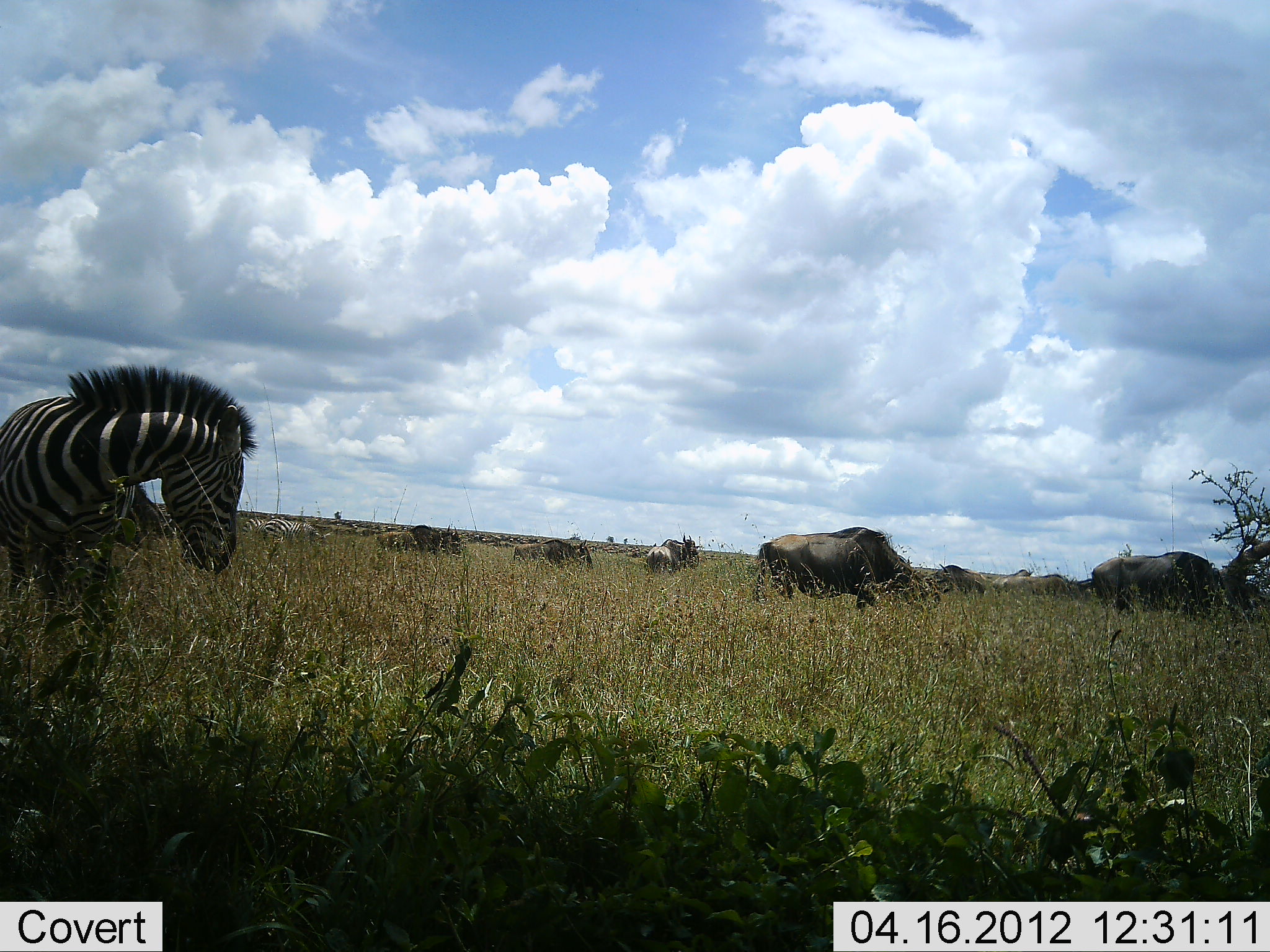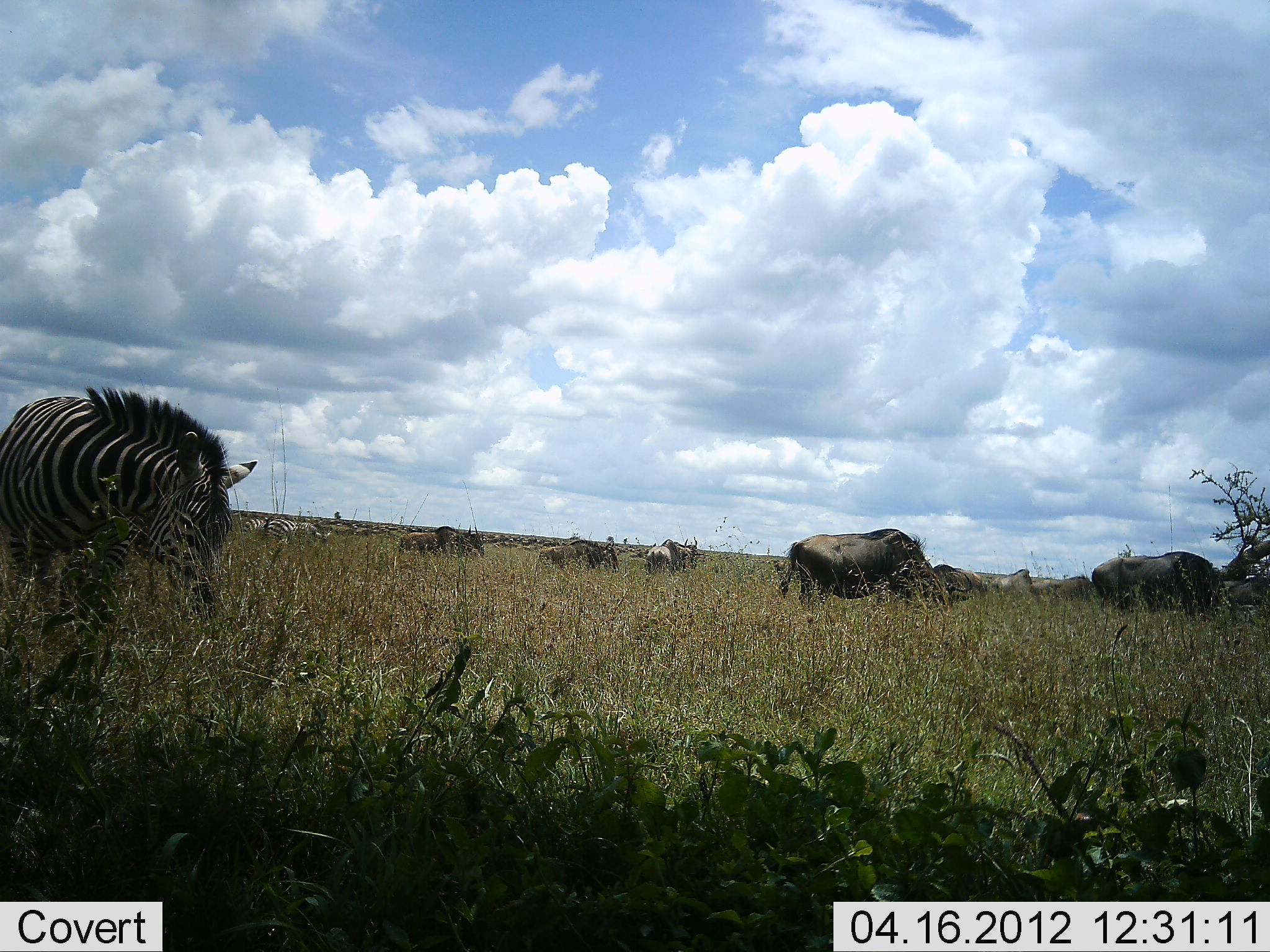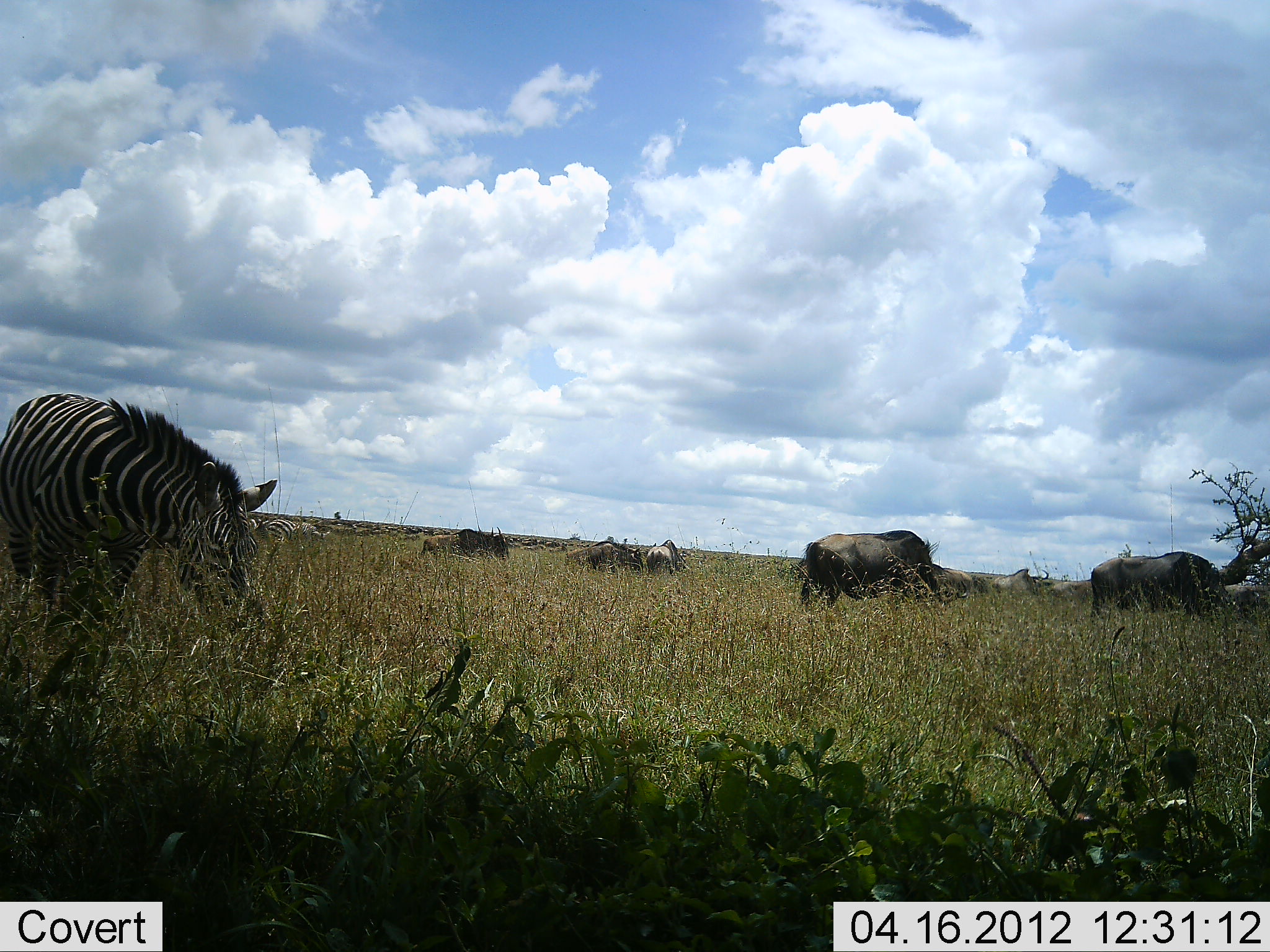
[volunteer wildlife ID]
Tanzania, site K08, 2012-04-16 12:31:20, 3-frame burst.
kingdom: Animalia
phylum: Chordata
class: Mammalia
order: Artiodactyla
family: Bovidae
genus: Connochaetes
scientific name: Connochaetes taurinus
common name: blue wildebeest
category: wildebeest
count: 9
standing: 38%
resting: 0%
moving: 62%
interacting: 0%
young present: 0%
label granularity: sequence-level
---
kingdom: Animalia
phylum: Chordata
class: Mammalia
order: Perissodactyla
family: Equidae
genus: Equus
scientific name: Equus quagga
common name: plains zebra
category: zebra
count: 3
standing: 55%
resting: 5%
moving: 25%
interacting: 5%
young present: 0%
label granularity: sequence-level